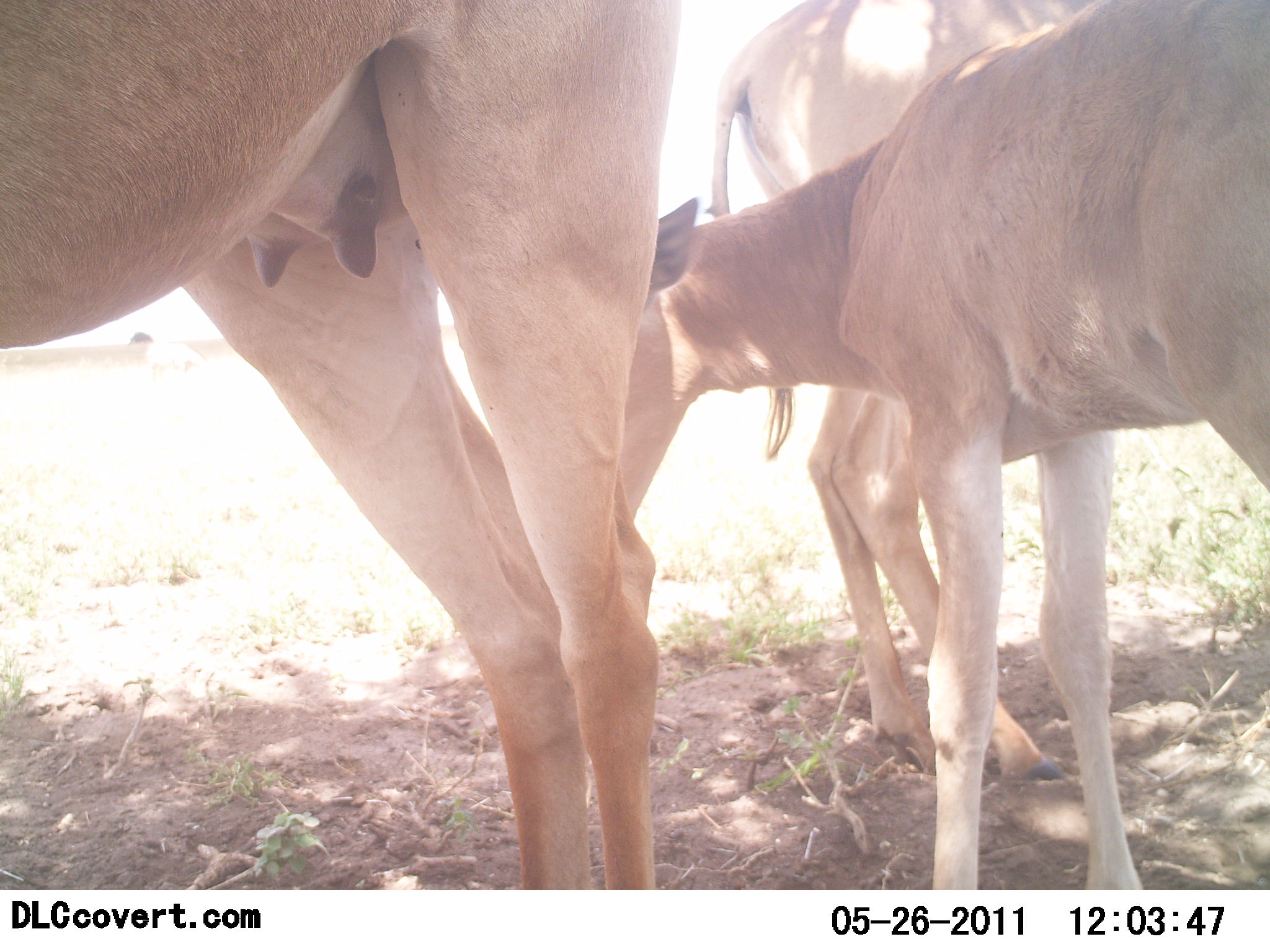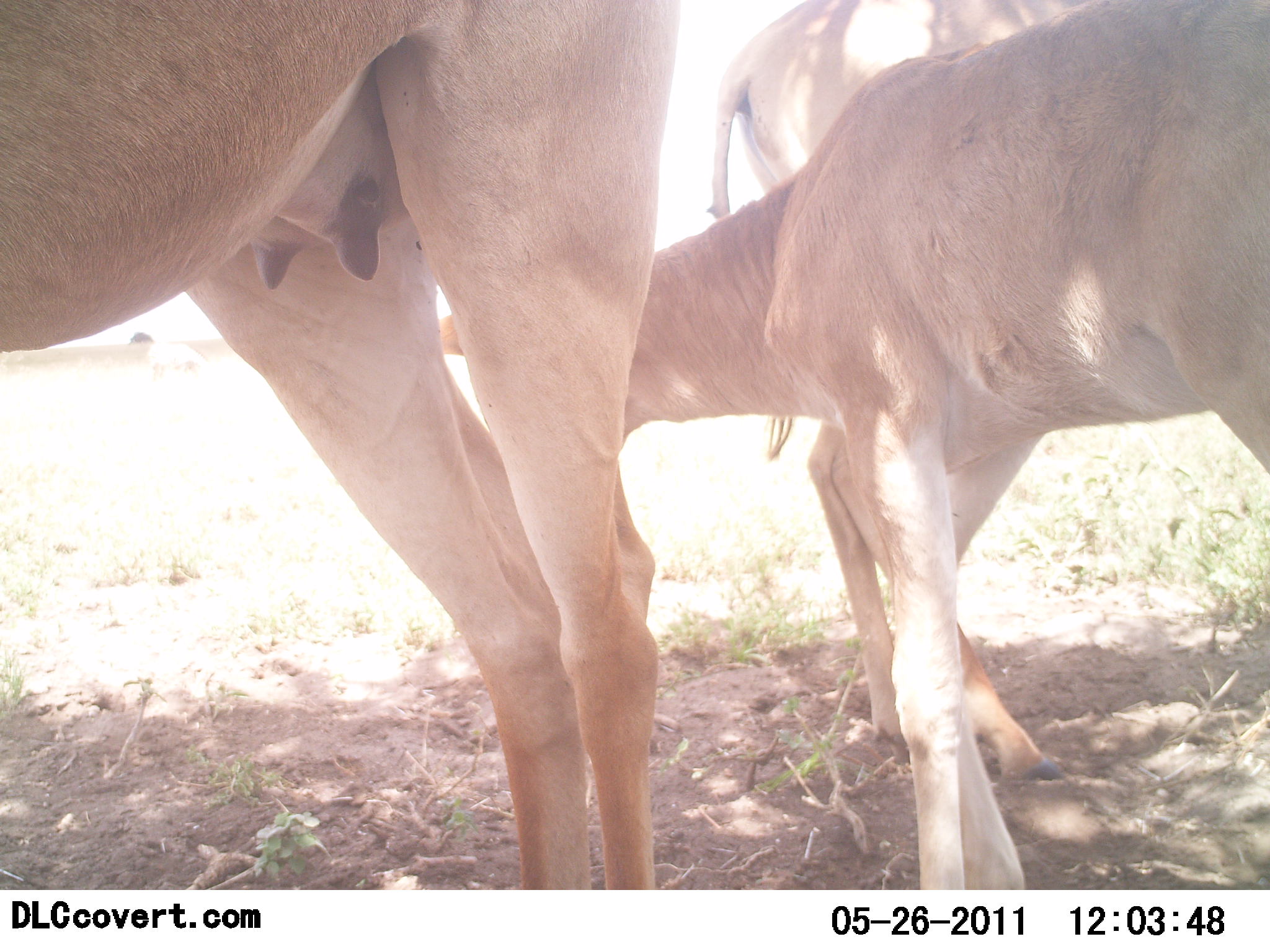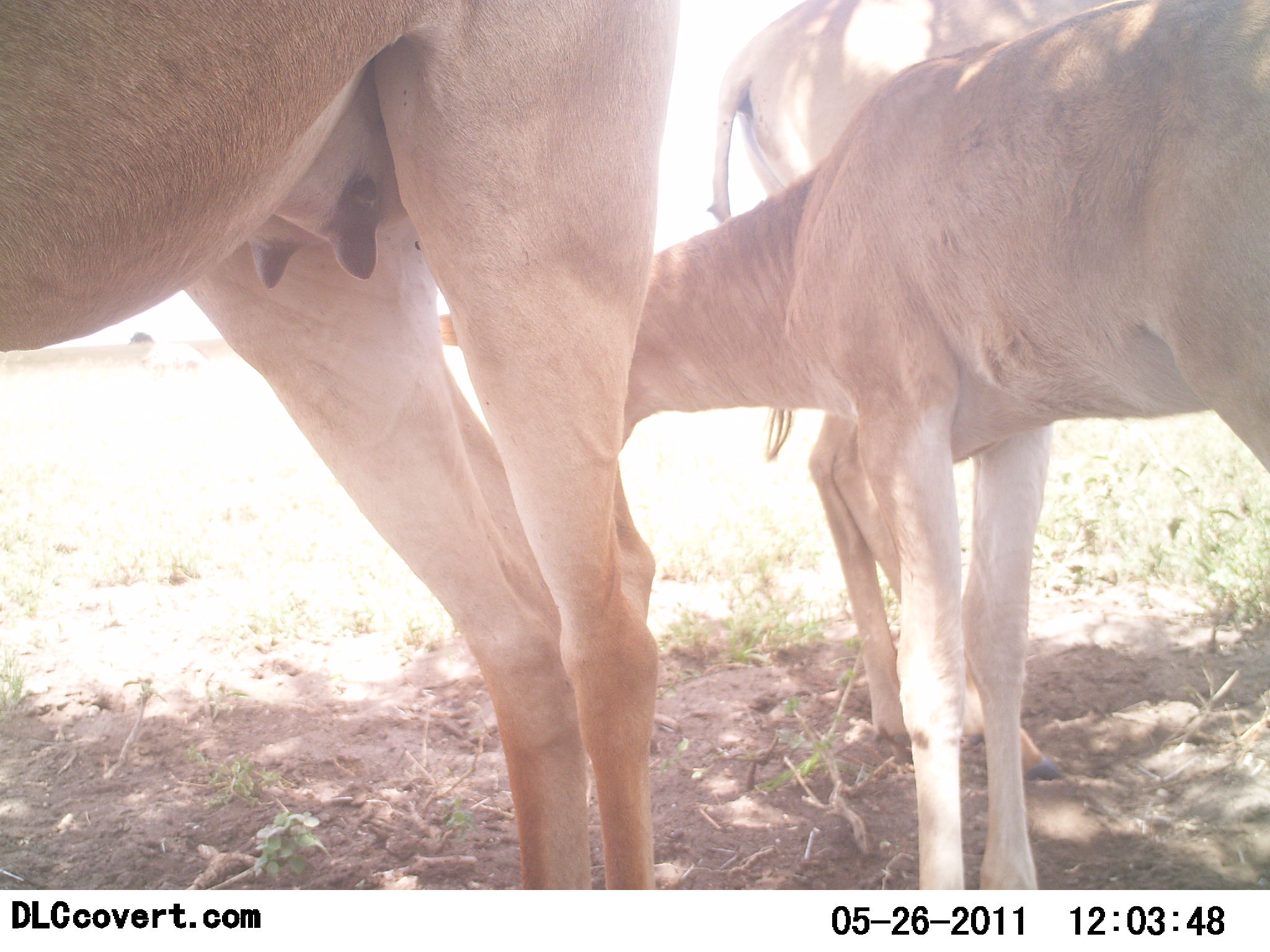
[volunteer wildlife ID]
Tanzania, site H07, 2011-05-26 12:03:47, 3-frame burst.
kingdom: Animalia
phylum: Chordata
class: Mammalia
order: Artiodactyla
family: Bovidae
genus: Alcelaphus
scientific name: Alcelaphus buselaphus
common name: hartebeest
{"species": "hartebeest (Alcelaphus buselaphus)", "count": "3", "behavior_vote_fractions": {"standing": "100%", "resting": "0%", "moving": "10%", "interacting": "10%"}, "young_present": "80%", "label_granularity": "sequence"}